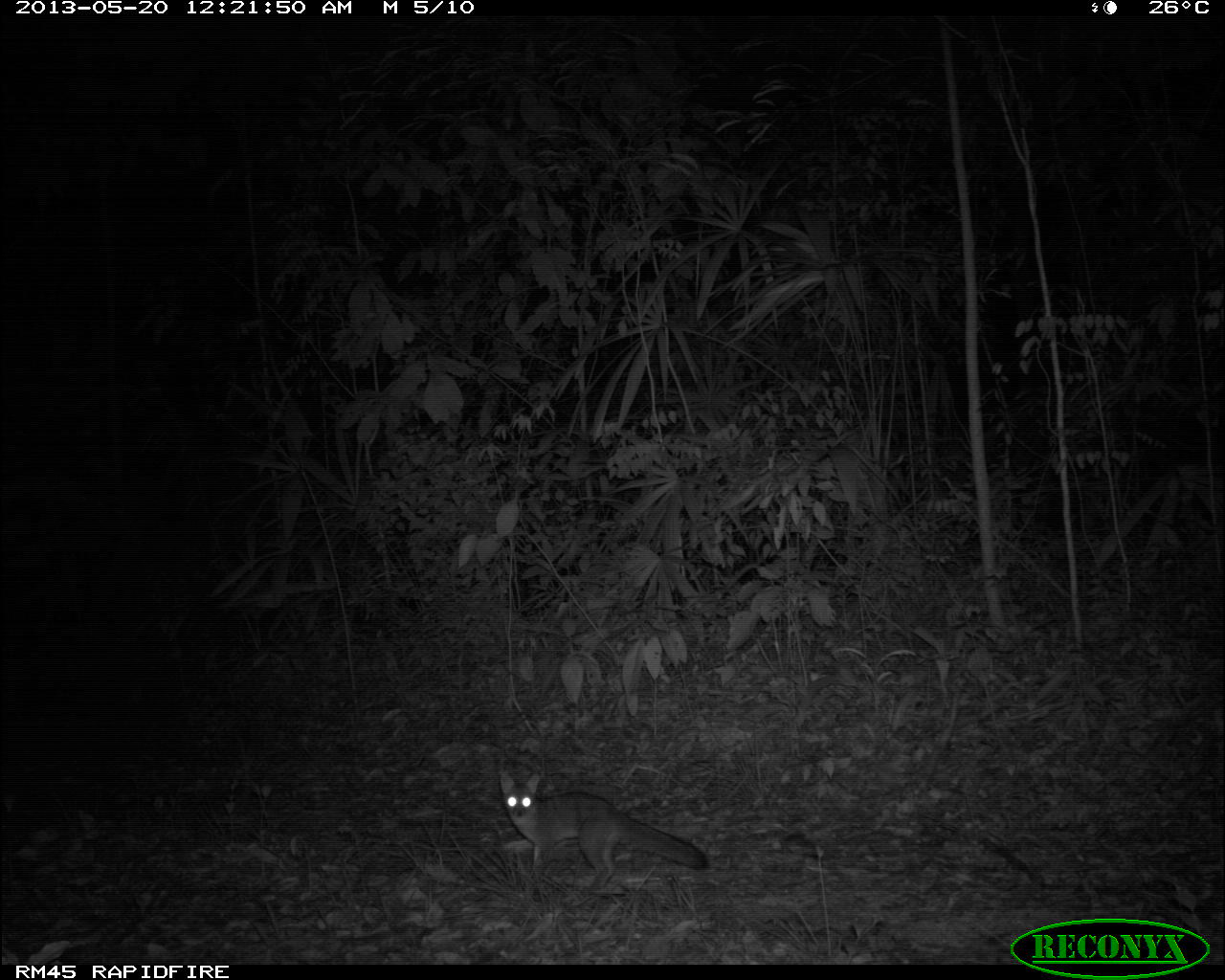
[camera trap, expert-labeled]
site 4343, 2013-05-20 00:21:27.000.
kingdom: Animalia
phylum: Chordata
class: Mammalia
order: Carnivora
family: Canidae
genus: Urocyon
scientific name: Urocyon cinereoargenteus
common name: gray fox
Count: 1.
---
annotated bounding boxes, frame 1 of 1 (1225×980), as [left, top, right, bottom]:
urocyon cinereoargenteus: [499, 770, 707, 894]